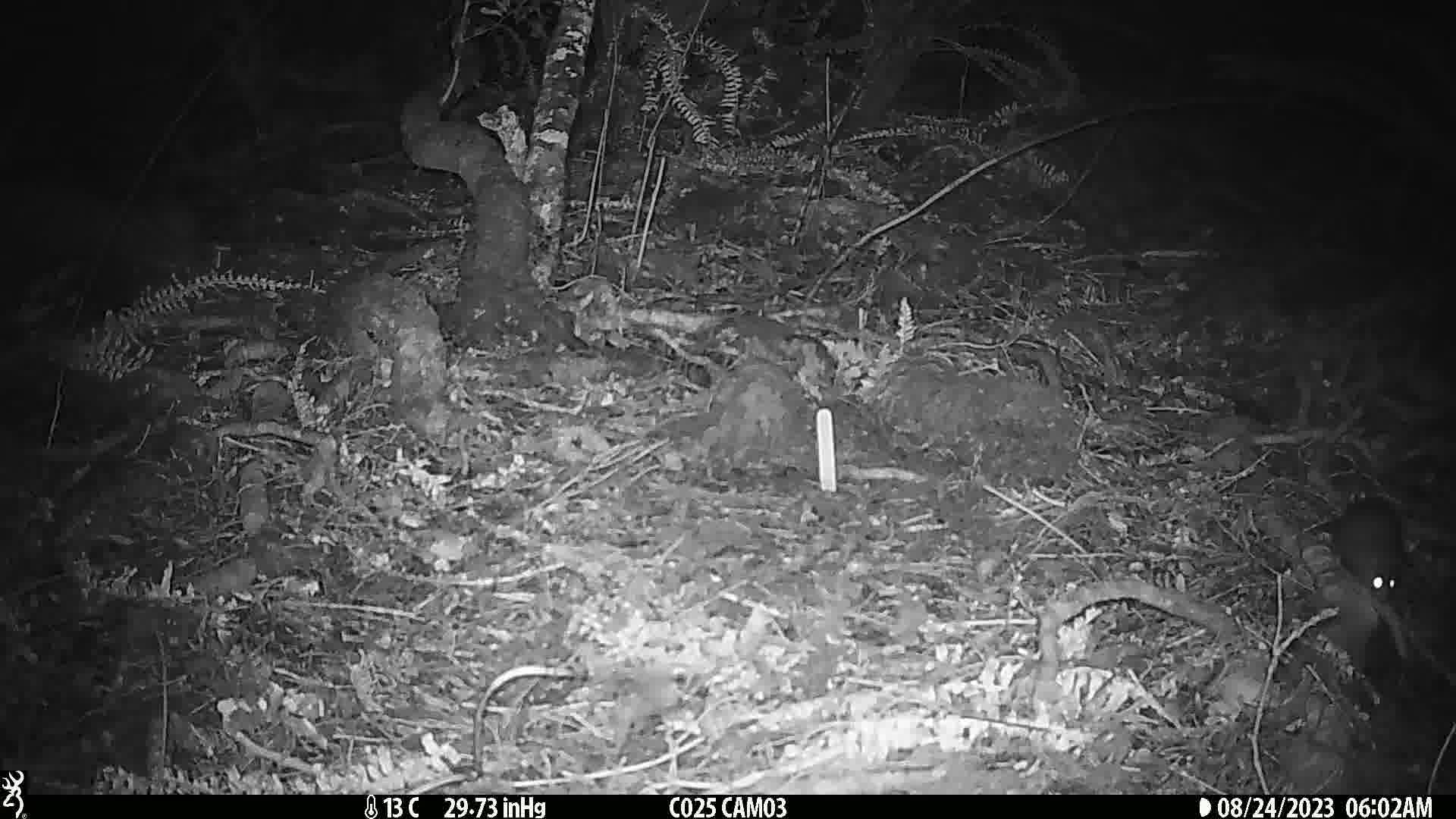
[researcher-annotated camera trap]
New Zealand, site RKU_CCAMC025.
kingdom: Animalia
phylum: Chordata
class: Mammalia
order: Rodentia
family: Muridae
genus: Rattus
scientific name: Rattus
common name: rat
Rat (Rattus).